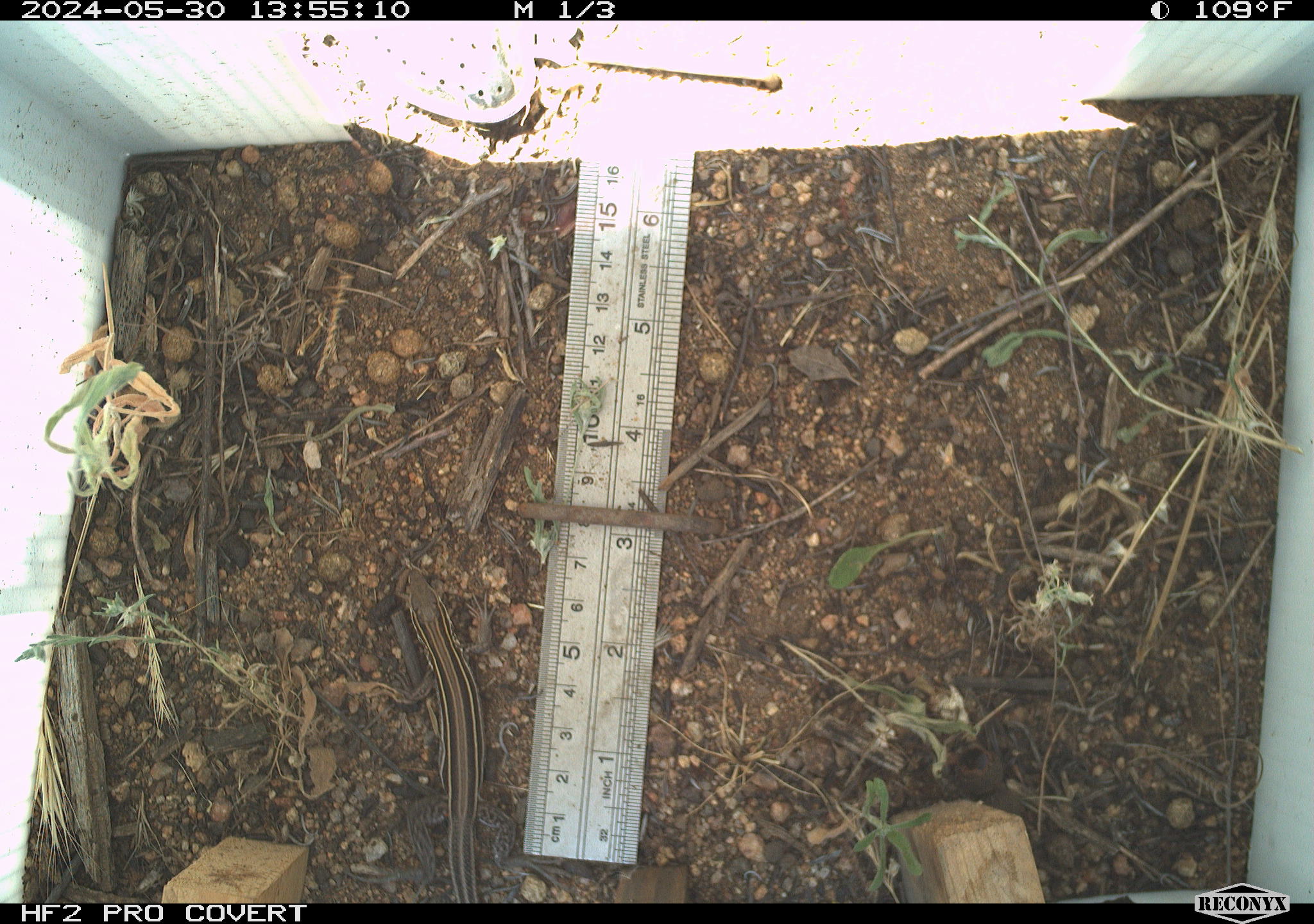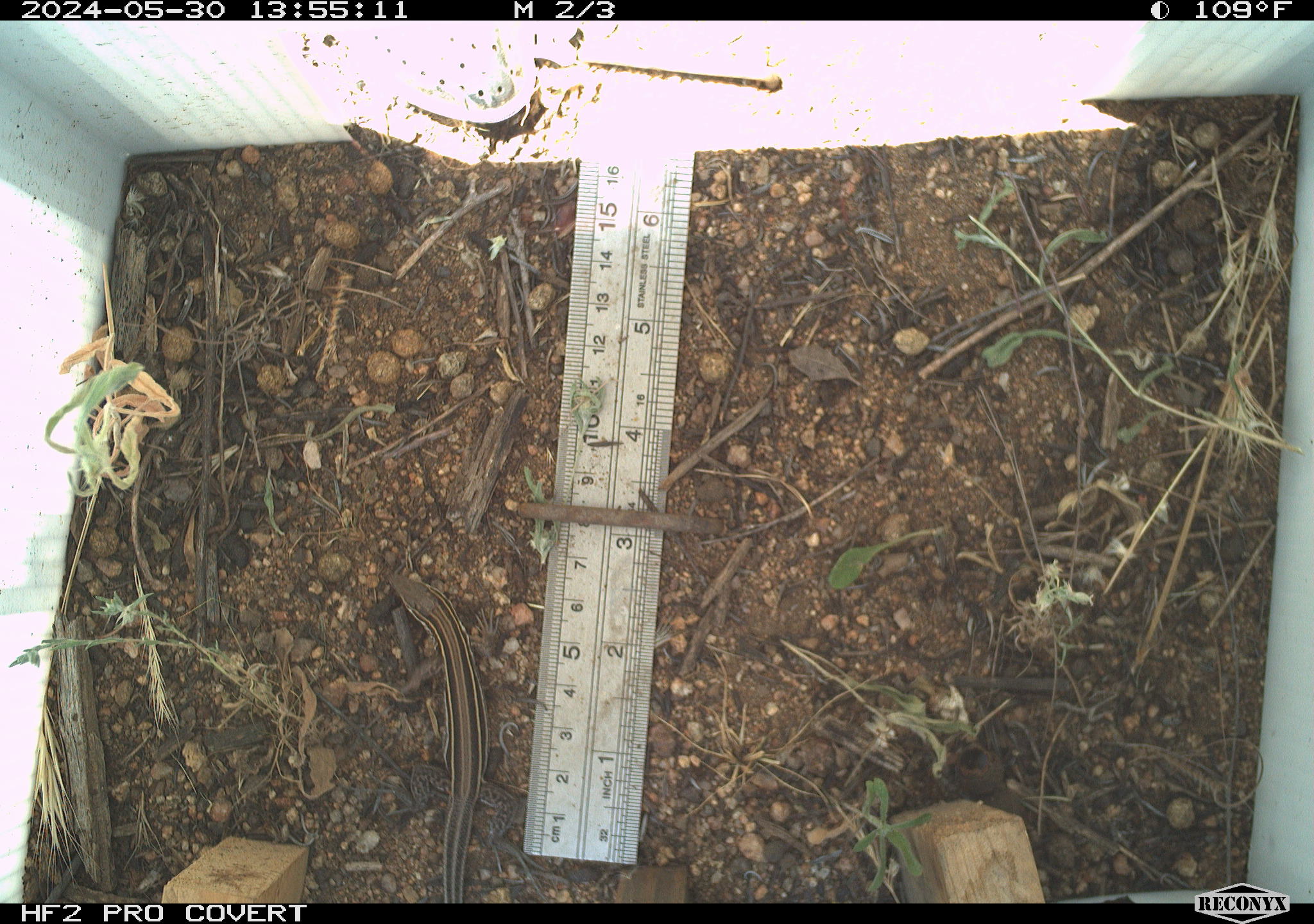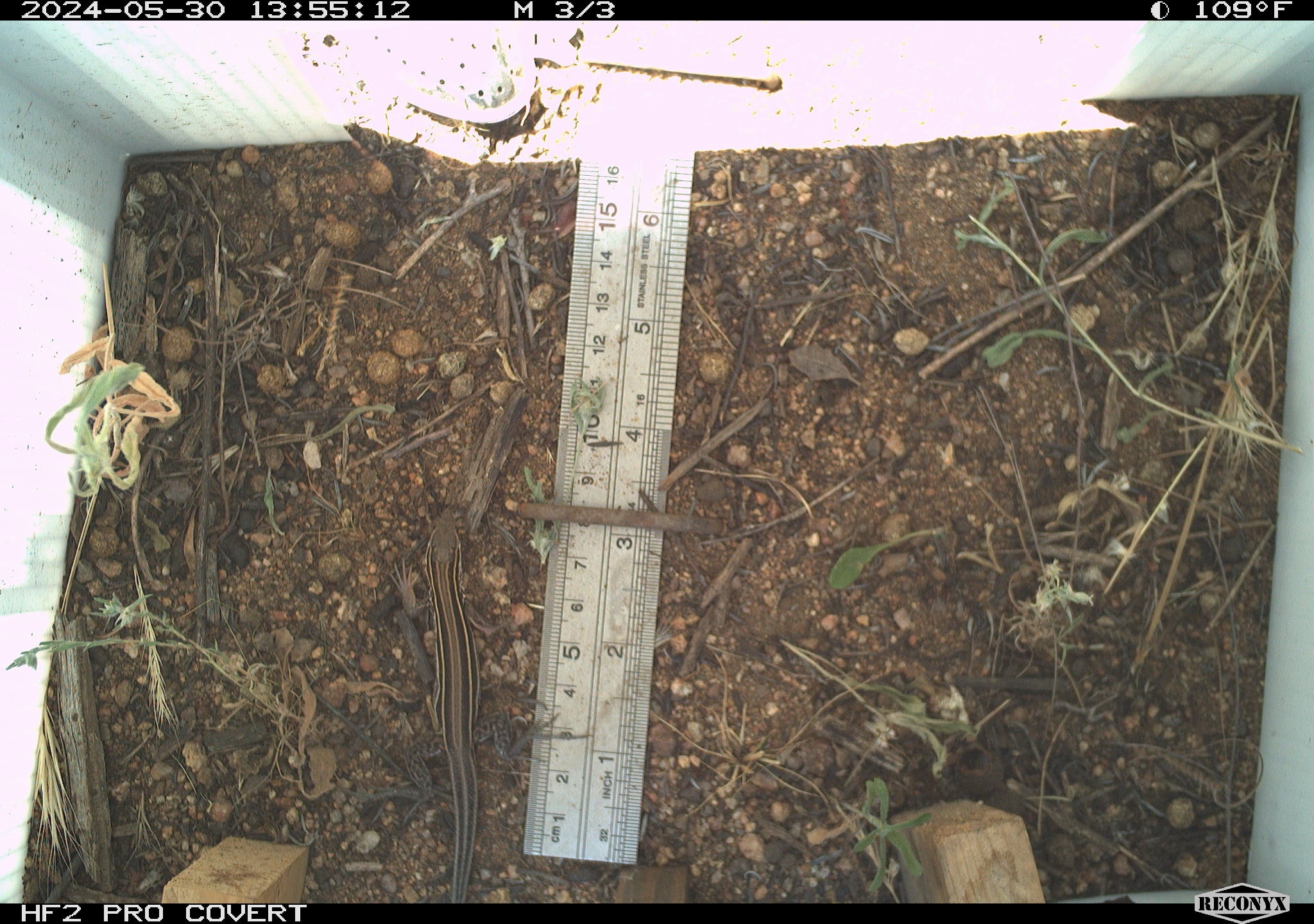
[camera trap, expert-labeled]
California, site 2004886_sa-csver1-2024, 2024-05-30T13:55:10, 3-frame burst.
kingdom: Animalia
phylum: Chordata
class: Reptilia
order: Squamata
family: Scincidae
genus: Plestiodon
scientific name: Plestiodon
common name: blue-tailed skinks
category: plestiodon species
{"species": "plestiodon species (blue-tailed skinks) (Plestiodon)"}